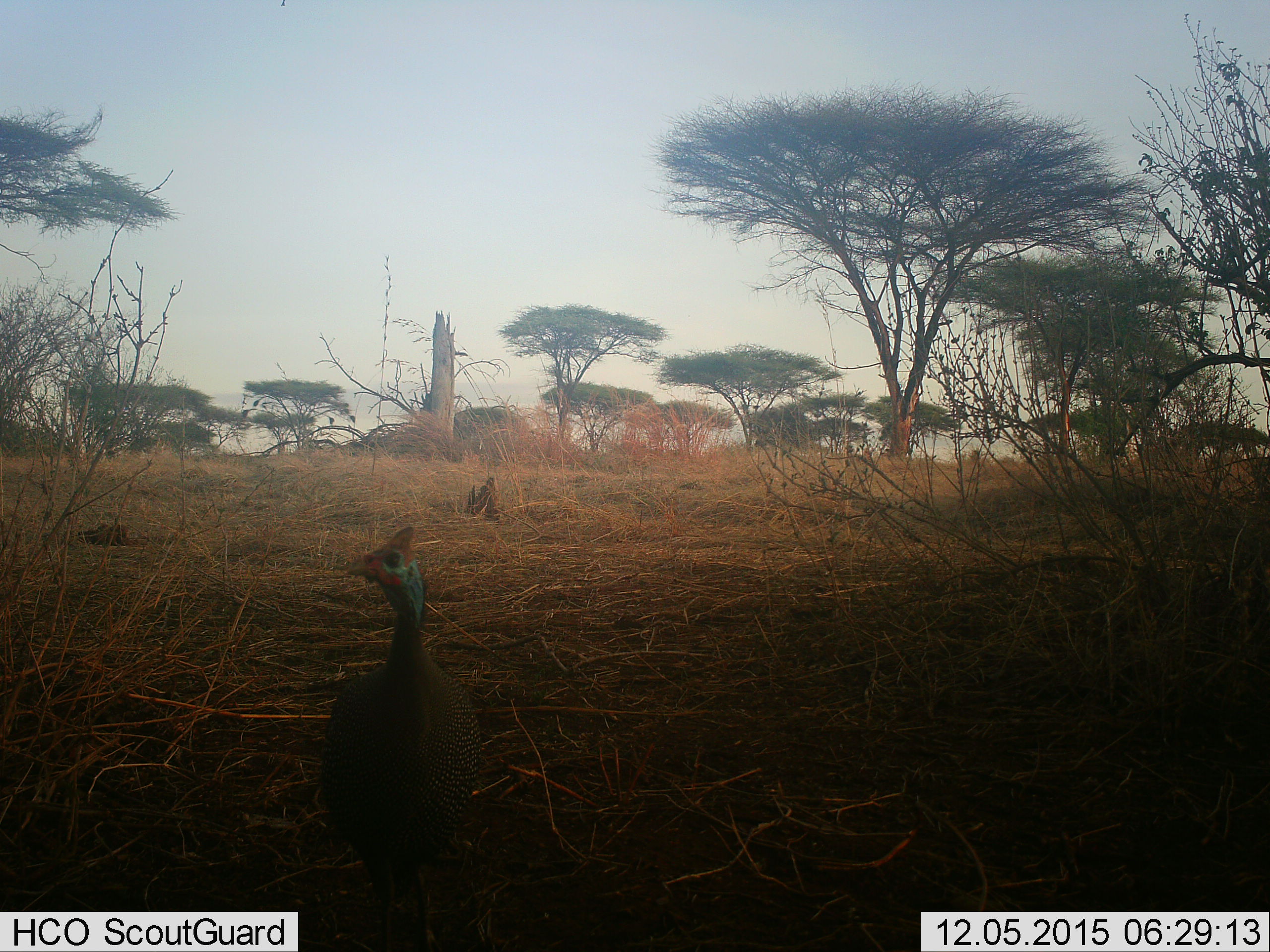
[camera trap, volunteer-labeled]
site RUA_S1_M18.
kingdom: Animalia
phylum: Chordata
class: Aves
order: Galliformes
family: Numididae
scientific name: Numididae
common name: guineafowl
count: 1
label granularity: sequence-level